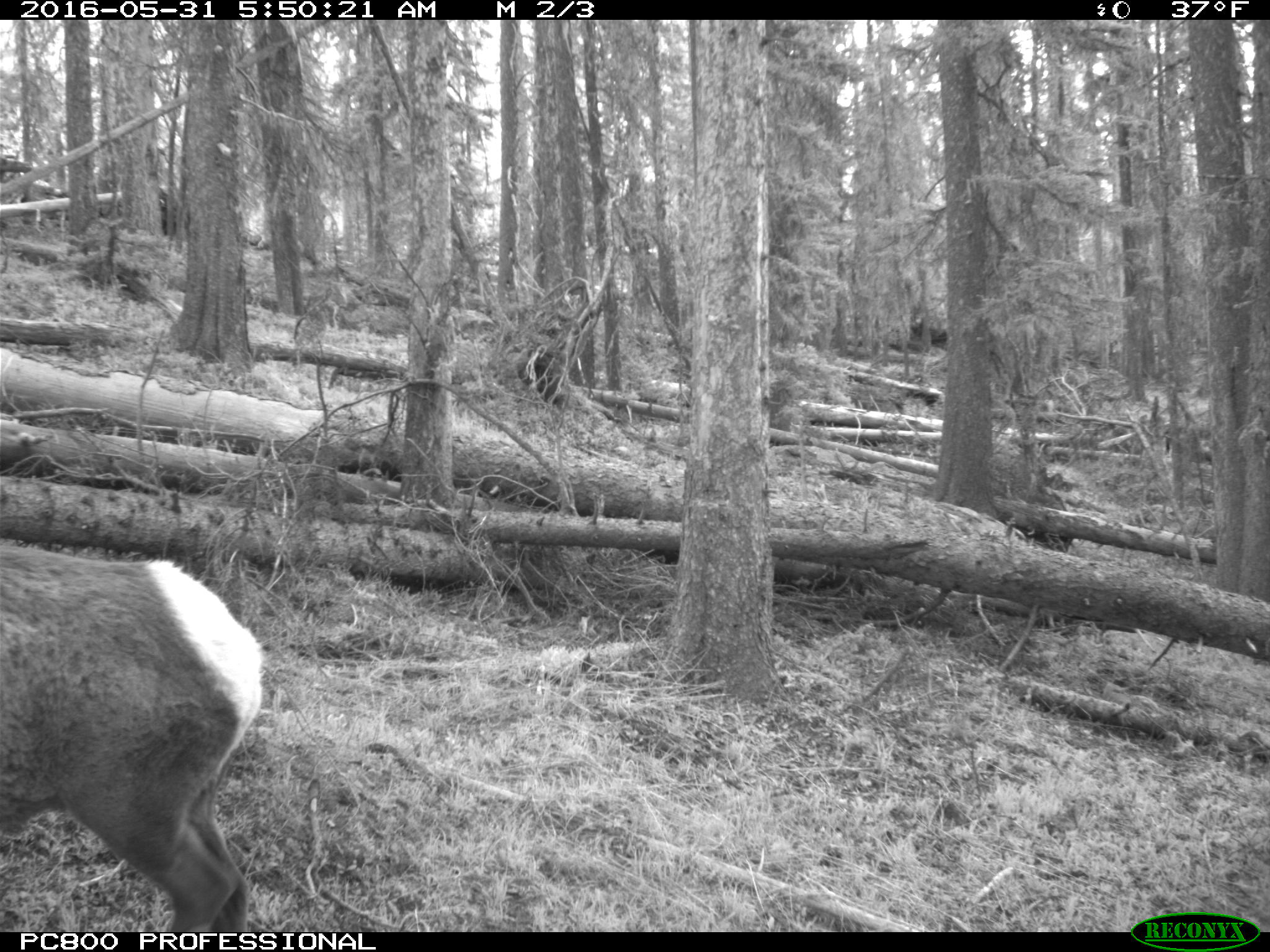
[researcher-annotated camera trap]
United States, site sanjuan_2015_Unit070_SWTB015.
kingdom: Animalia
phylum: Chordata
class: Mammalia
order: Artiodactyla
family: Cervidae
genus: Cervus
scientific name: Cervus elaphus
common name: red deer